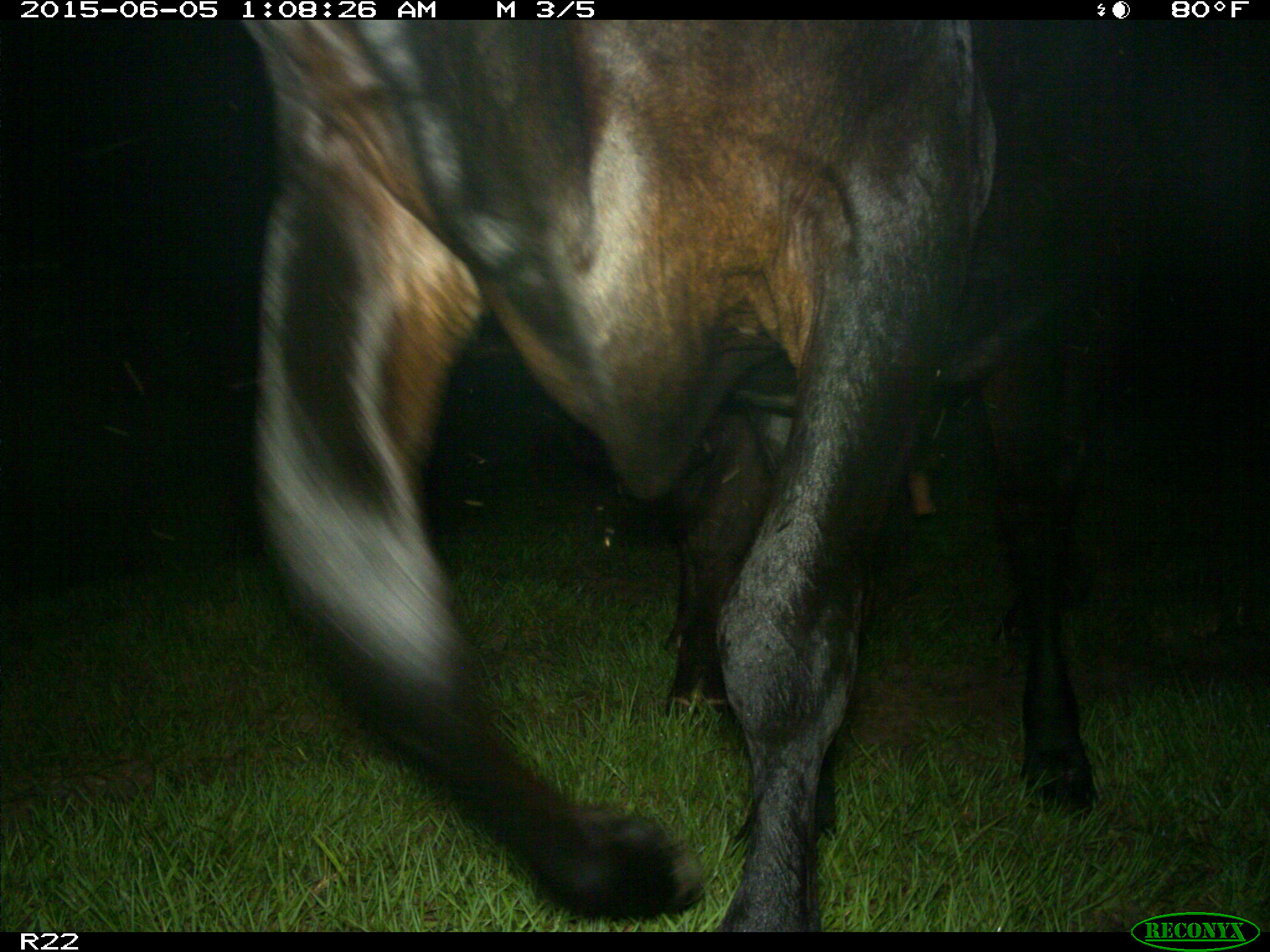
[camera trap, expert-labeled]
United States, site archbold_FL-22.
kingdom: Animalia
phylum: Chordata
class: Mammalia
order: Artiodactyla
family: Bovidae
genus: Bos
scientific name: Bos taurus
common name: domestic cow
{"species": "Bos taurus (domestic cow)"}